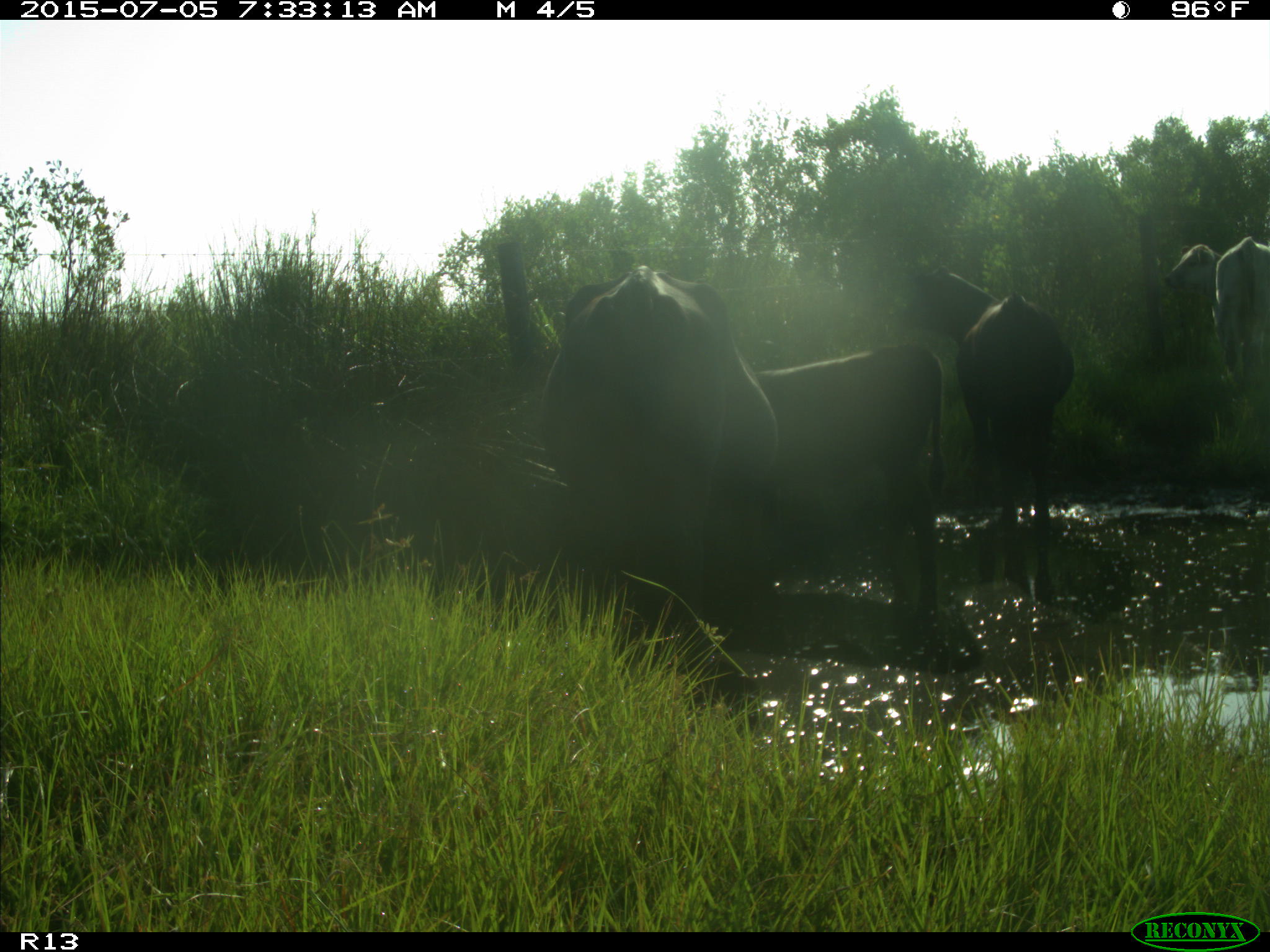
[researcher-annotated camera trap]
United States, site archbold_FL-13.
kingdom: Animalia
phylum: Chordata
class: Mammalia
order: Artiodactyla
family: Bovidae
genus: Bos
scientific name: Bos taurus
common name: domestic cow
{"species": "Bos taurus (domestic cow)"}